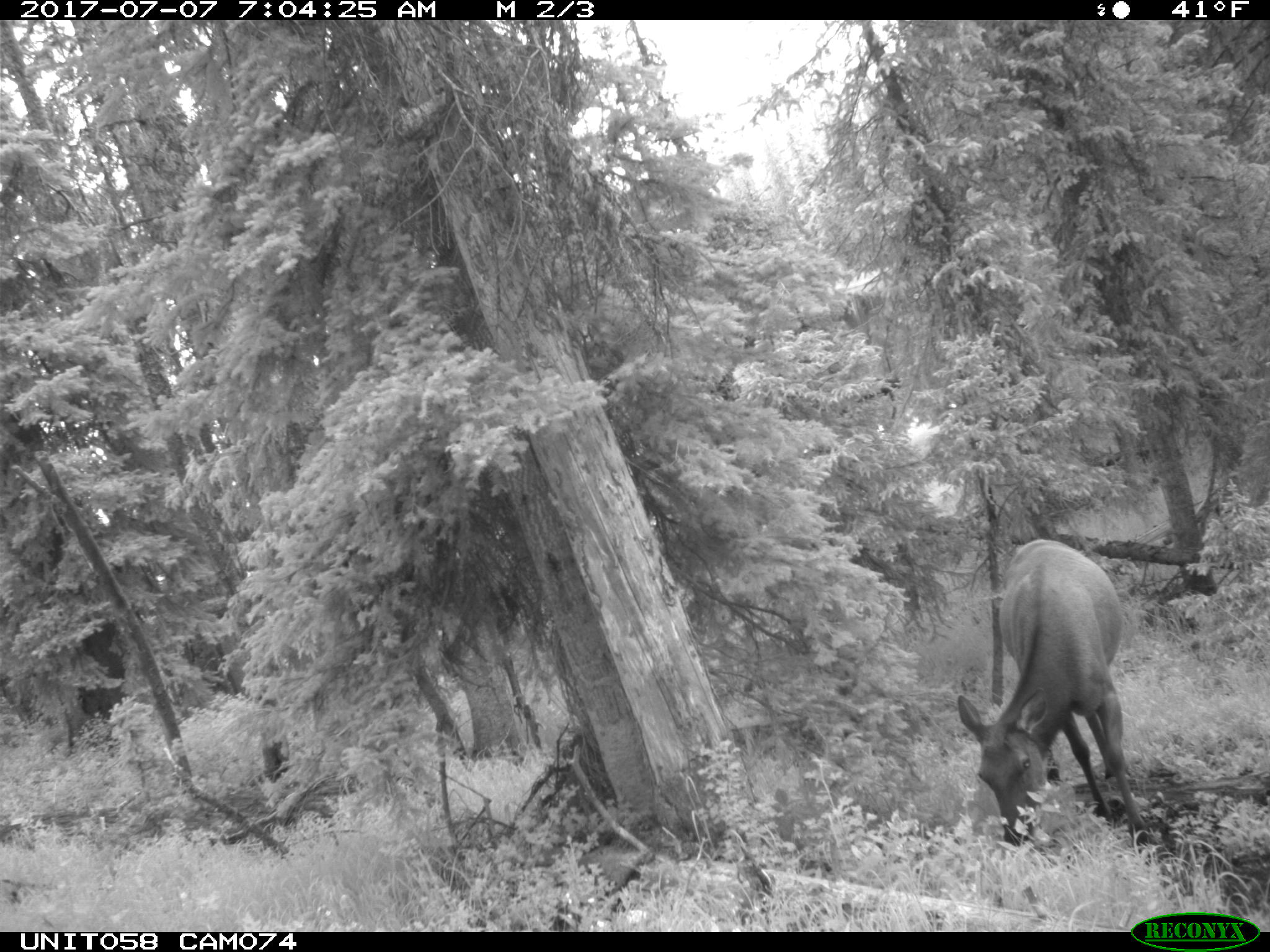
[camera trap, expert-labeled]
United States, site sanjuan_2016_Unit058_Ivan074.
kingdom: Animalia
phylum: Chordata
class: Mammalia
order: Artiodactyla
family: Cervidae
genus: Cervus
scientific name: Cervus elaphus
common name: red deer